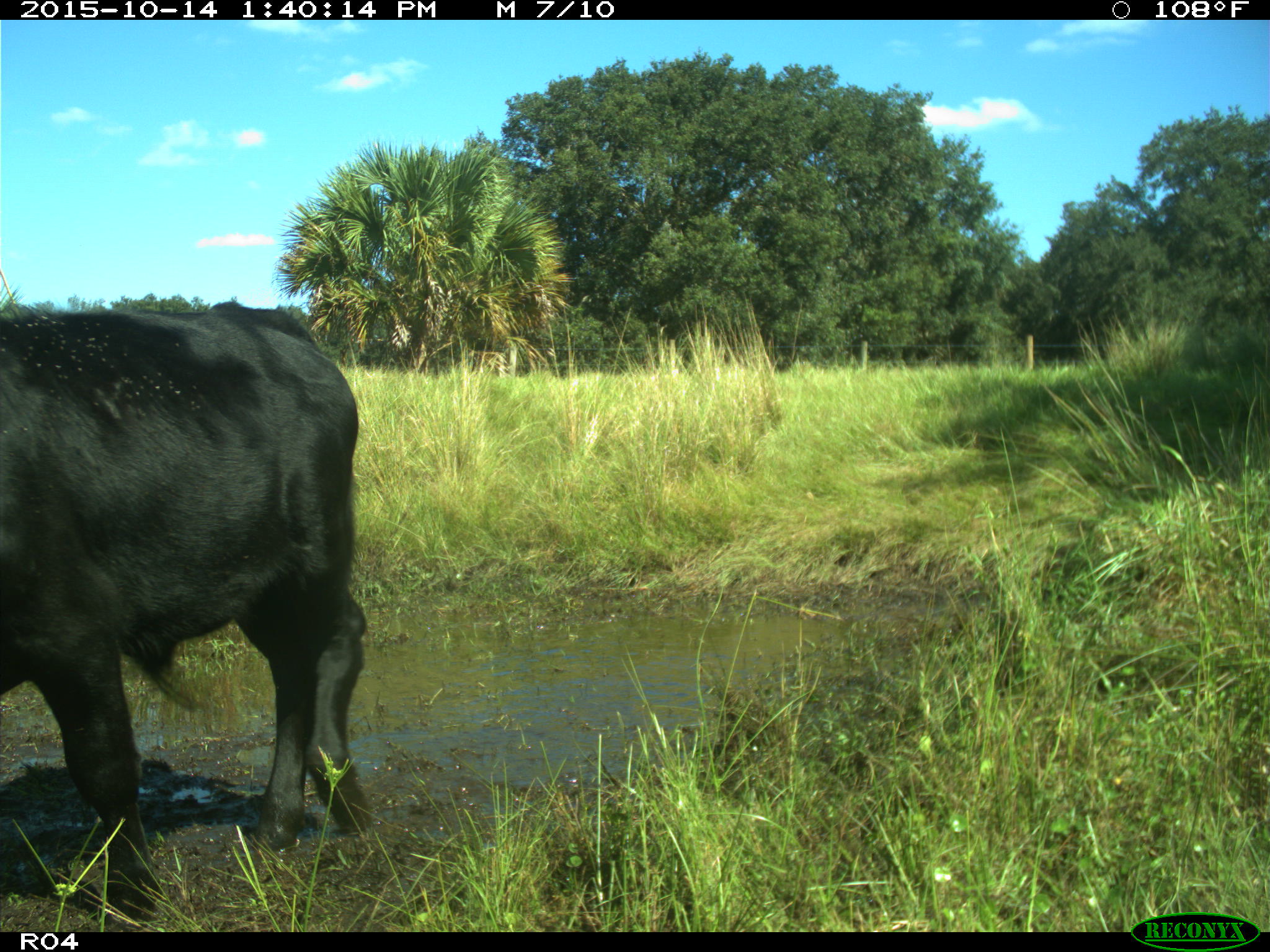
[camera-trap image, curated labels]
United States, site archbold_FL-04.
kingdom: Animalia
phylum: Chordata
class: Mammalia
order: Artiodactyla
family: Bovidae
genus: Bos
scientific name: Bos taurus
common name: domestic cow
Bos taurus (domestic cow).